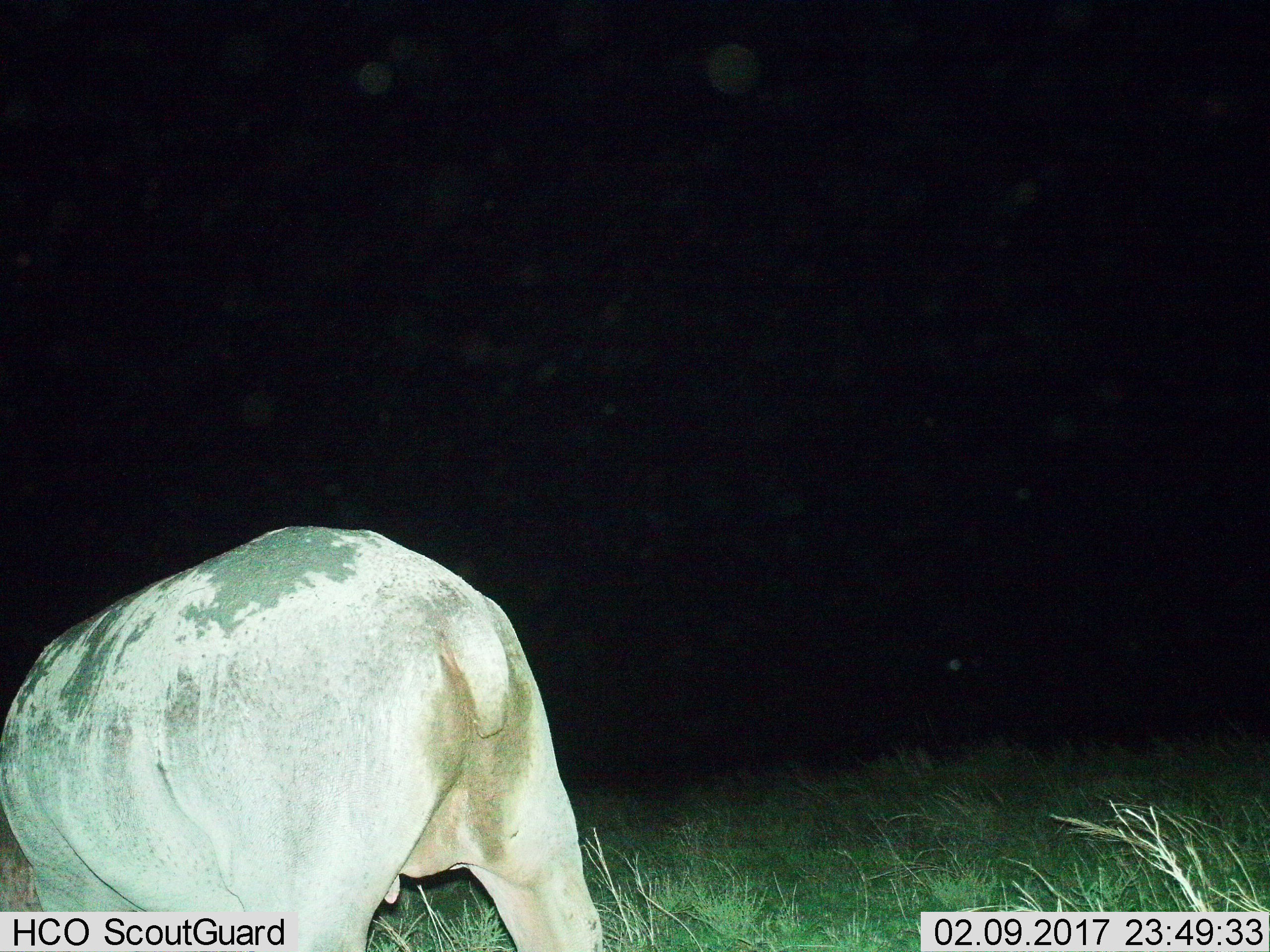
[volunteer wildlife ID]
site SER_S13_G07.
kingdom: Animalia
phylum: Chordata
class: Mammalia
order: Artiodactyla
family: Hippopotamidae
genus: Hippopotamus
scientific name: Hippopotamus amphibius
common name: hippopotamus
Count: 1.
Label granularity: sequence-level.